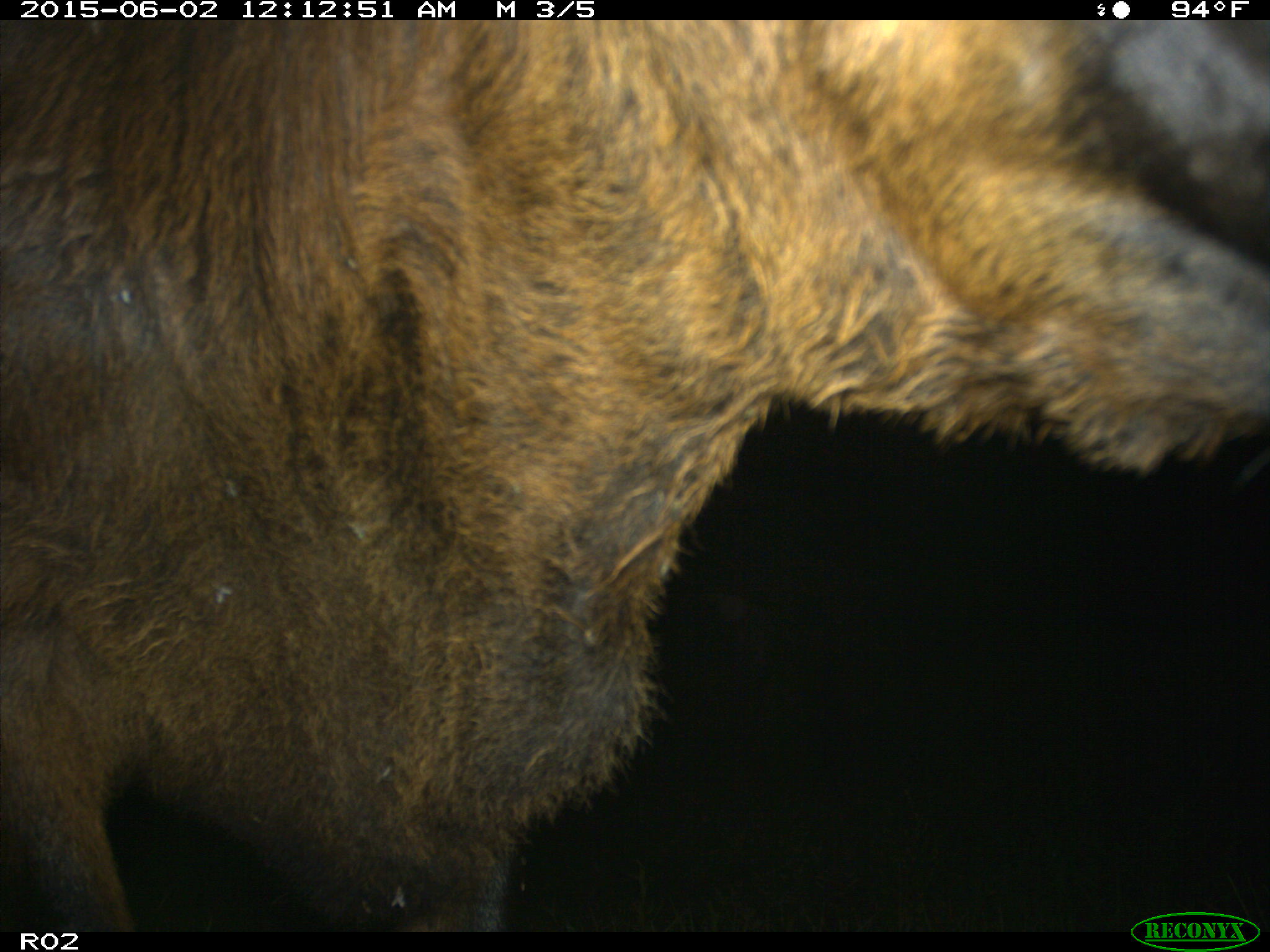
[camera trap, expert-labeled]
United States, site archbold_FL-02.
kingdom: Animalia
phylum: Chordata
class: Mammalia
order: Artiodactyla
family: Bovidae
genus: Bos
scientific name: Bos taurus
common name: domestic cow